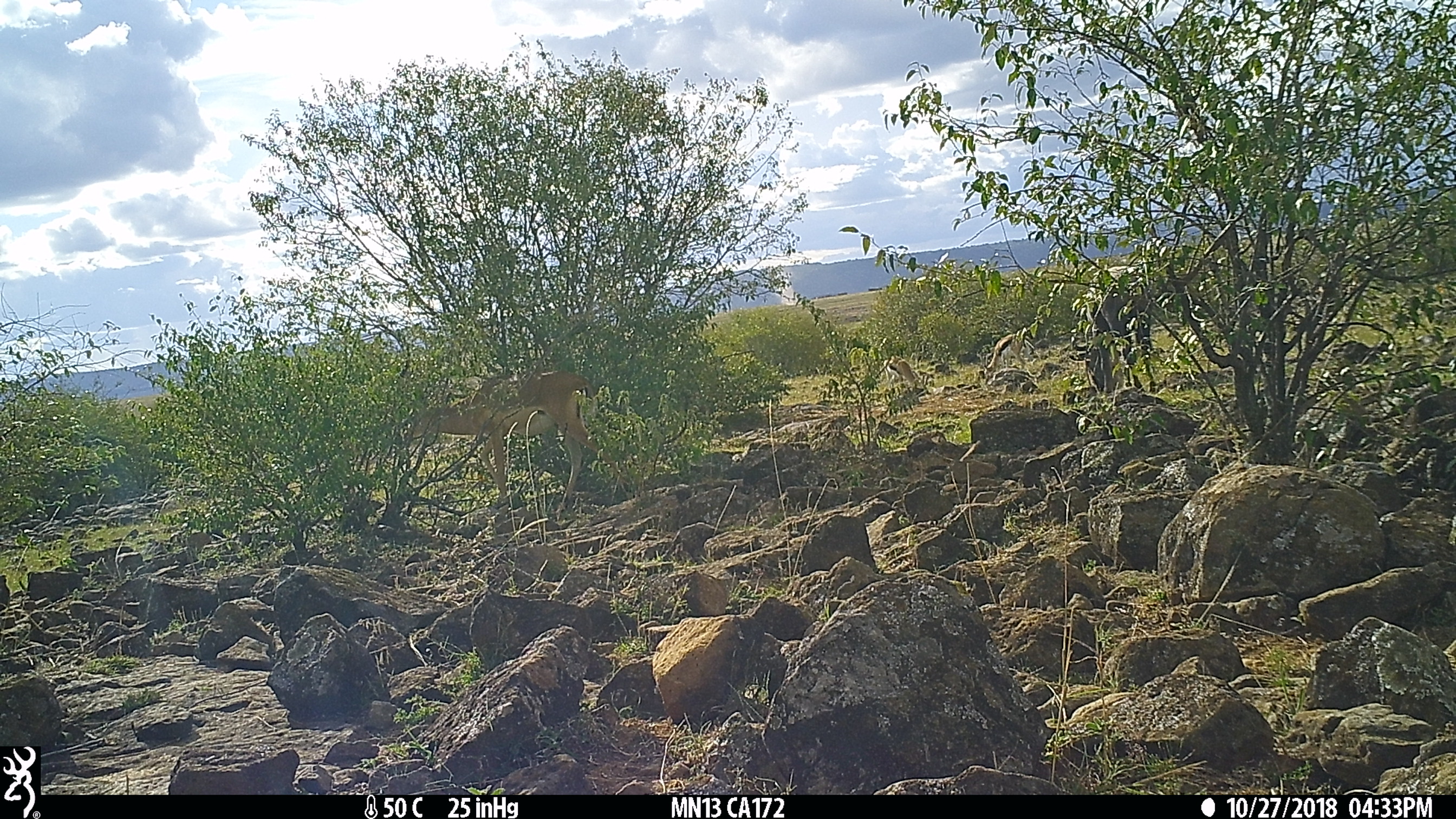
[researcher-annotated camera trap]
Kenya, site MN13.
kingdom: Animalia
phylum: Chordata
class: Mammalia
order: Artiodactyla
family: Bovidae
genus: Eudorcas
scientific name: Eudorcas thomsonii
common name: thomon's gazelle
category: gazelle thomsons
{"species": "gazelle thomsons (thomon's gazelle) (Eudorcas thomsonii)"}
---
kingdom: Animalia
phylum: Chordata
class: Mammalia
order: Artiodactyla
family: Bovidae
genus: Aepyceros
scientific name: Aepyceros melampus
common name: impala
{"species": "impala (Aepyceros melampus)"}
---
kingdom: Animalia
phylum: Chordata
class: Mammalia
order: Artiodactyla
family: Bovidae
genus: Connochaetes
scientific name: Connochaetes taurinus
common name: blue wildebeest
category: wildebeest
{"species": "wildebeest (blue wildebeest) (Connochaetes taurinus)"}